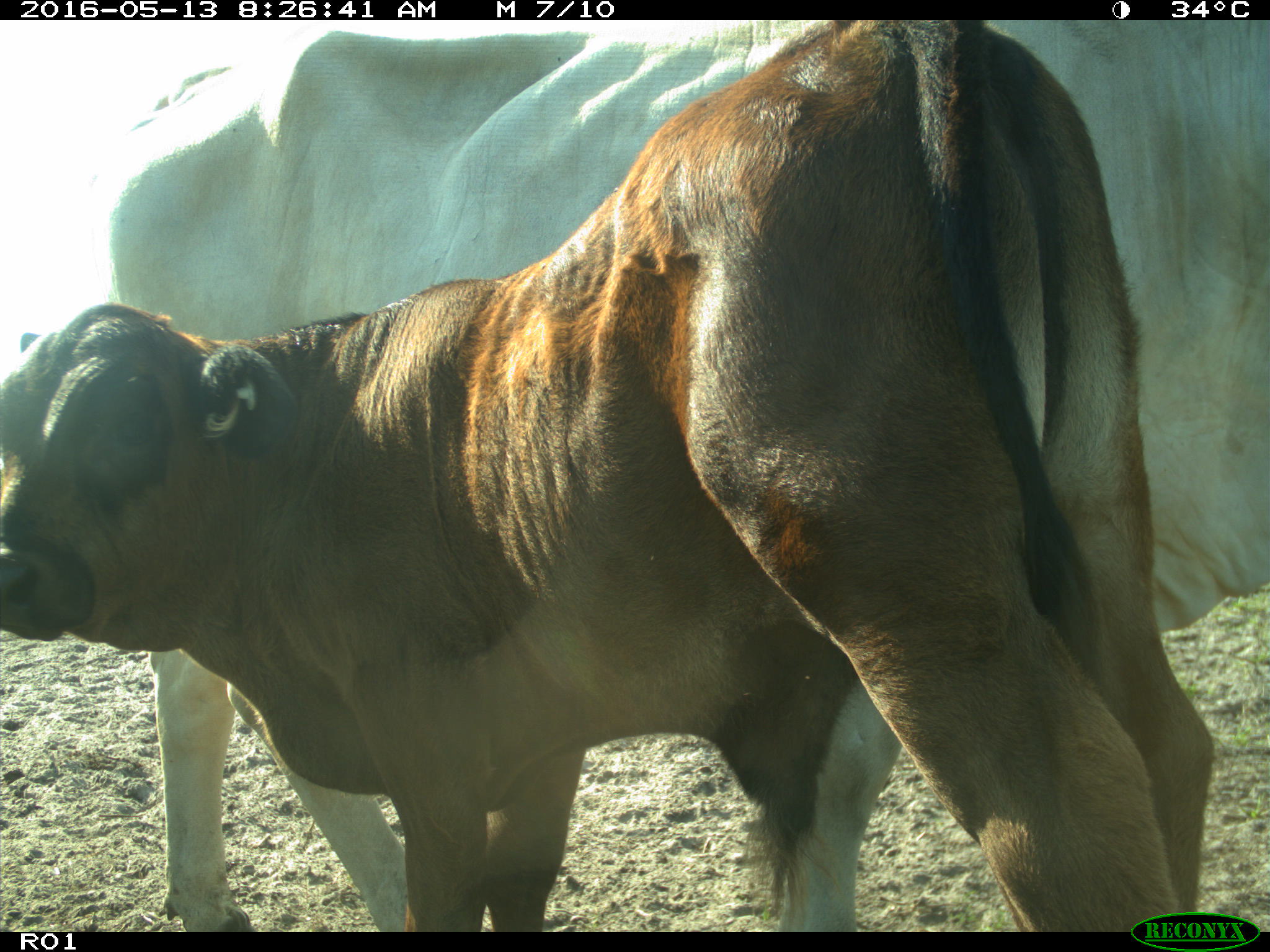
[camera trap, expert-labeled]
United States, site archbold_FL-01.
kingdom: Animalia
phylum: Chordata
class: Mammalia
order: Artiodactyla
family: Bovidae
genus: Bos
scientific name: Bos taurus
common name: domestic cow